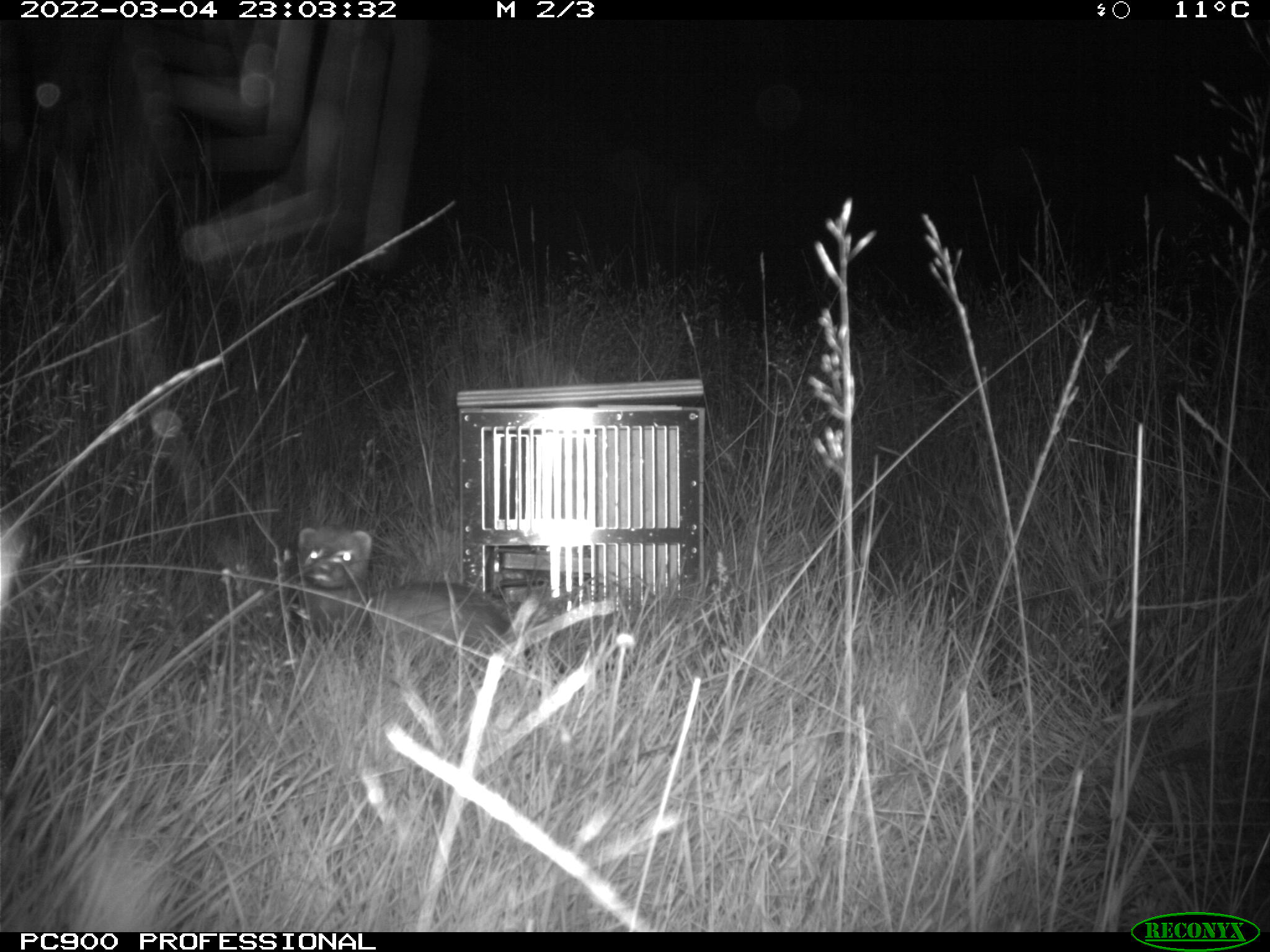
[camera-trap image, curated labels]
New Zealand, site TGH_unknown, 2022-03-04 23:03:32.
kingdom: Animalia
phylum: Chordata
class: Mammalia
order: Carnivora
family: Mustelidae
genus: Mustela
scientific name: Mustela furo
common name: ferret